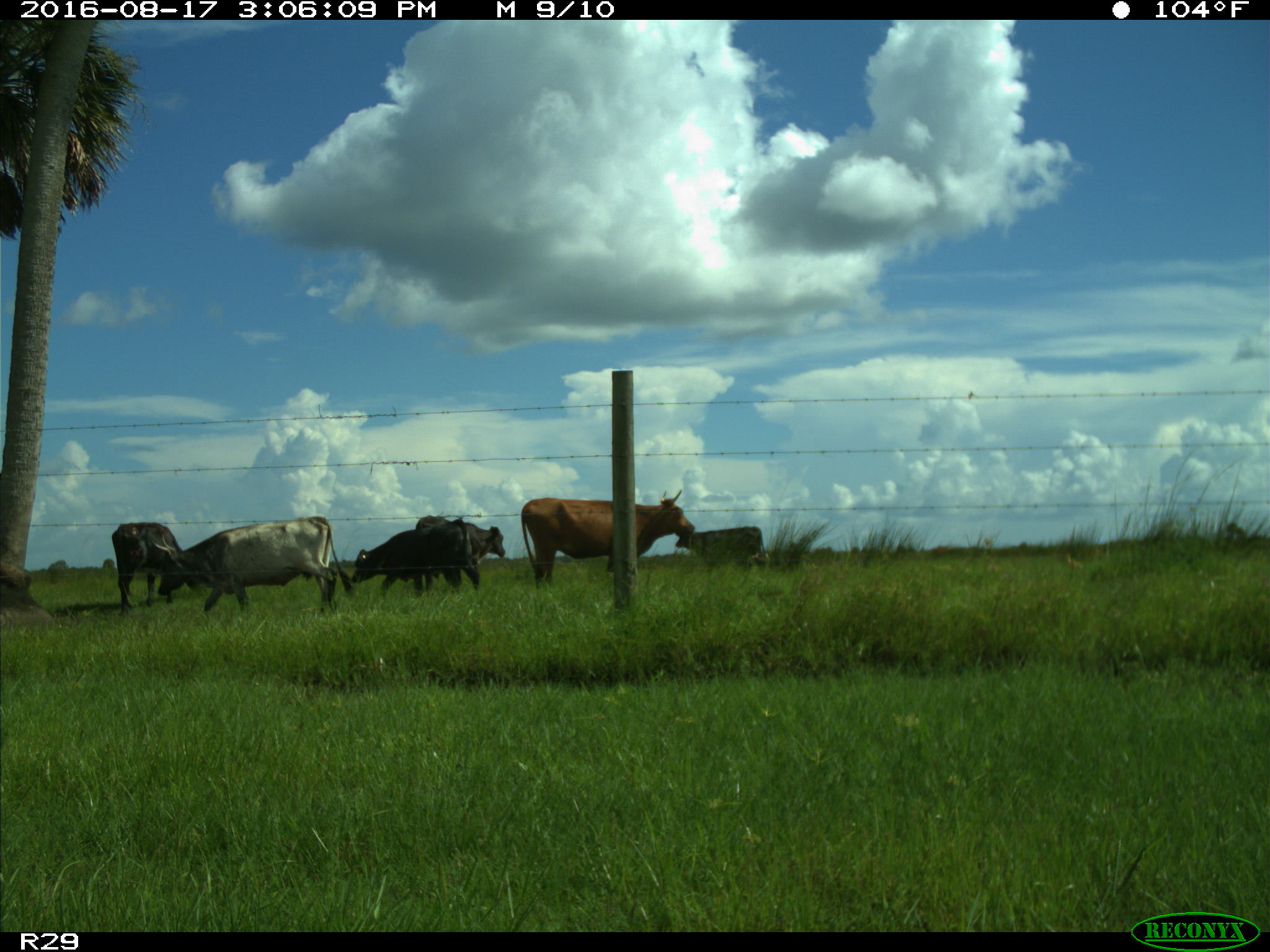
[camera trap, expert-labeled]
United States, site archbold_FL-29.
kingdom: Animalia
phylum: Chordata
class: Mammalia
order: Artiodactyla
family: Bovidae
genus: Bos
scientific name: Bos taurus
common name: domestic cow